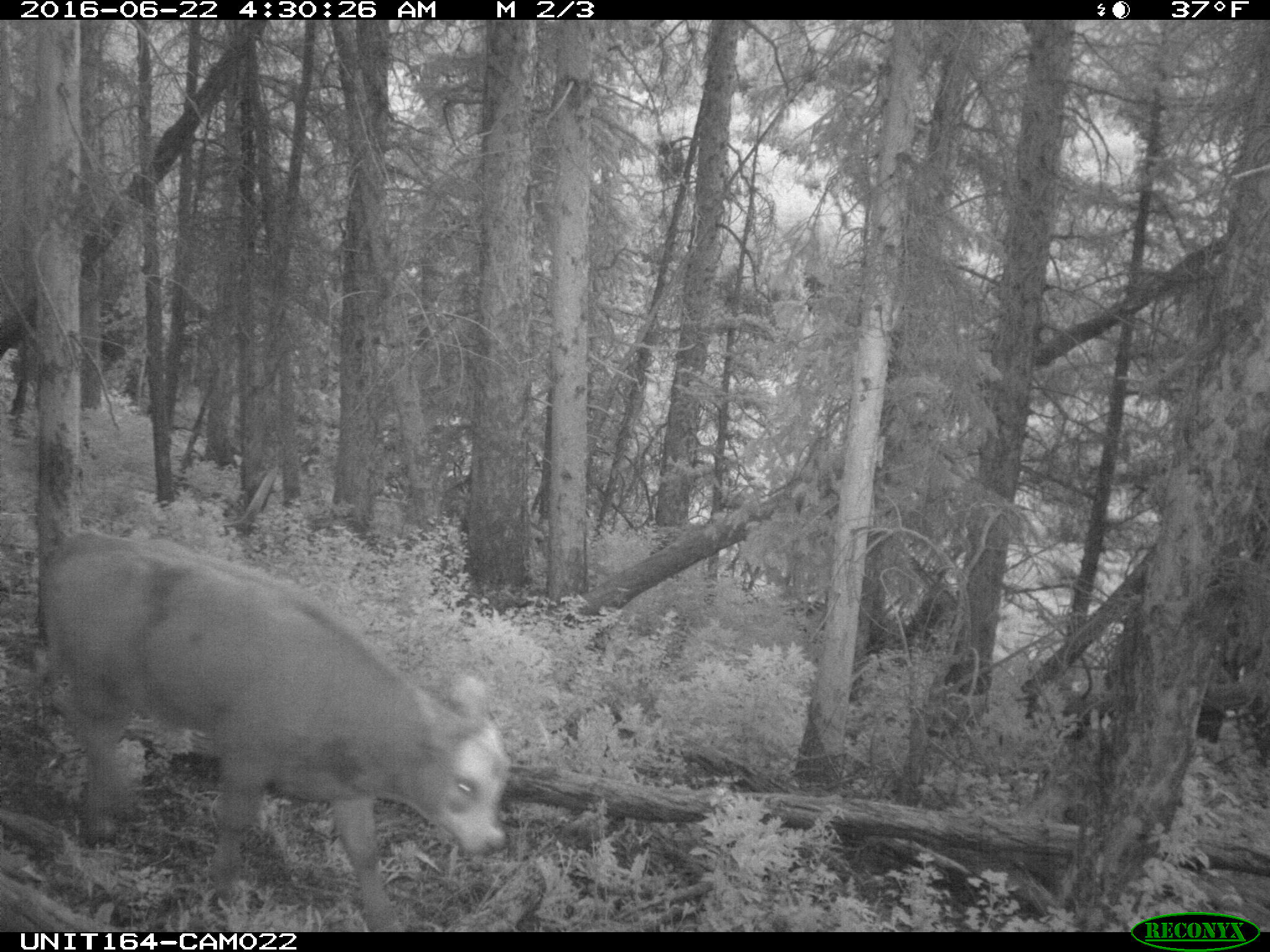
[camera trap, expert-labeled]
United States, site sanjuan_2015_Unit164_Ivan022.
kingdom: Animalia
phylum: Chordata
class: Mammalia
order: Artiodactyla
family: Bovidae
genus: Bos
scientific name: Bos taurus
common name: domestic cow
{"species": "Bos taurus (domestic cow)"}